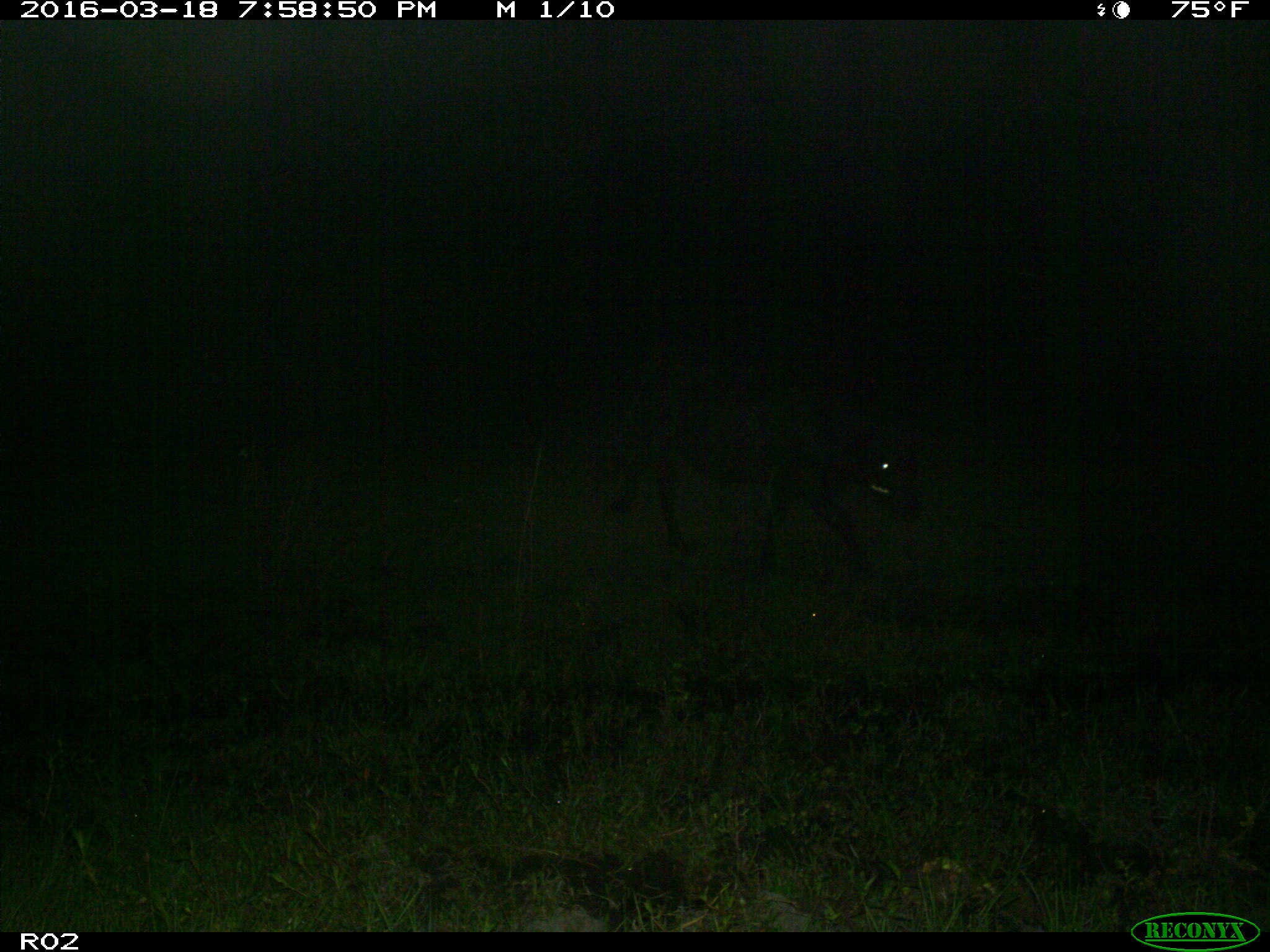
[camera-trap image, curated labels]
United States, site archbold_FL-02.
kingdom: Animalia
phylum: Chordata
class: Mammalia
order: Artiodactyla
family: Bovidae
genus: Bos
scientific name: Bos taurus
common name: domestic cow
Bos taurus (domestic cow).